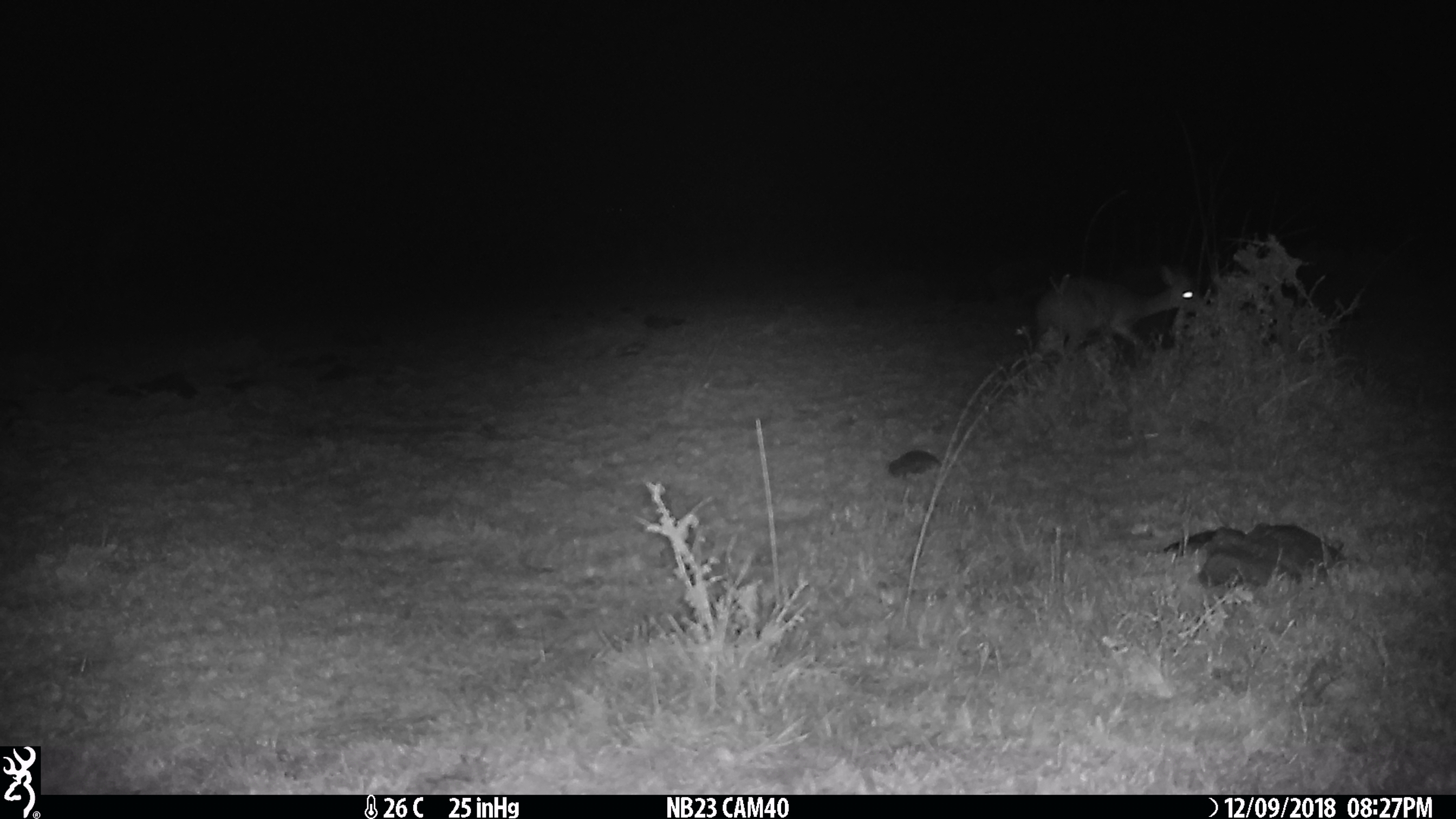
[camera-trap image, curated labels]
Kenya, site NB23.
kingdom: Animalia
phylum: Chordata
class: Mammalia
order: Artiodactyla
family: Bovidae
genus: Madoqua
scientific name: Madoqua kirkii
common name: kirk's dik-dik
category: dikdik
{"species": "dikdik (kirk's dik-dik) (Madoqua kirkii)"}